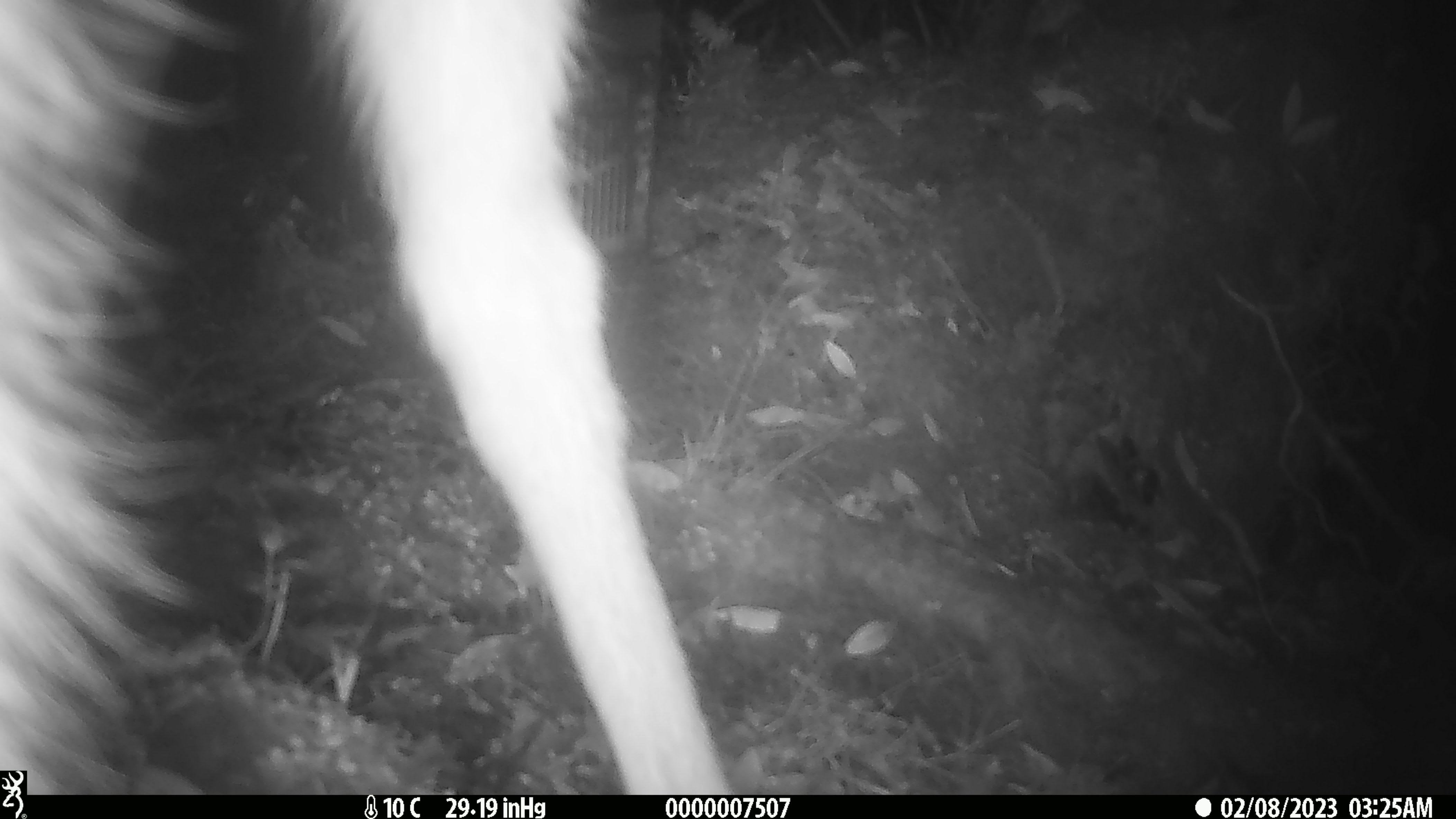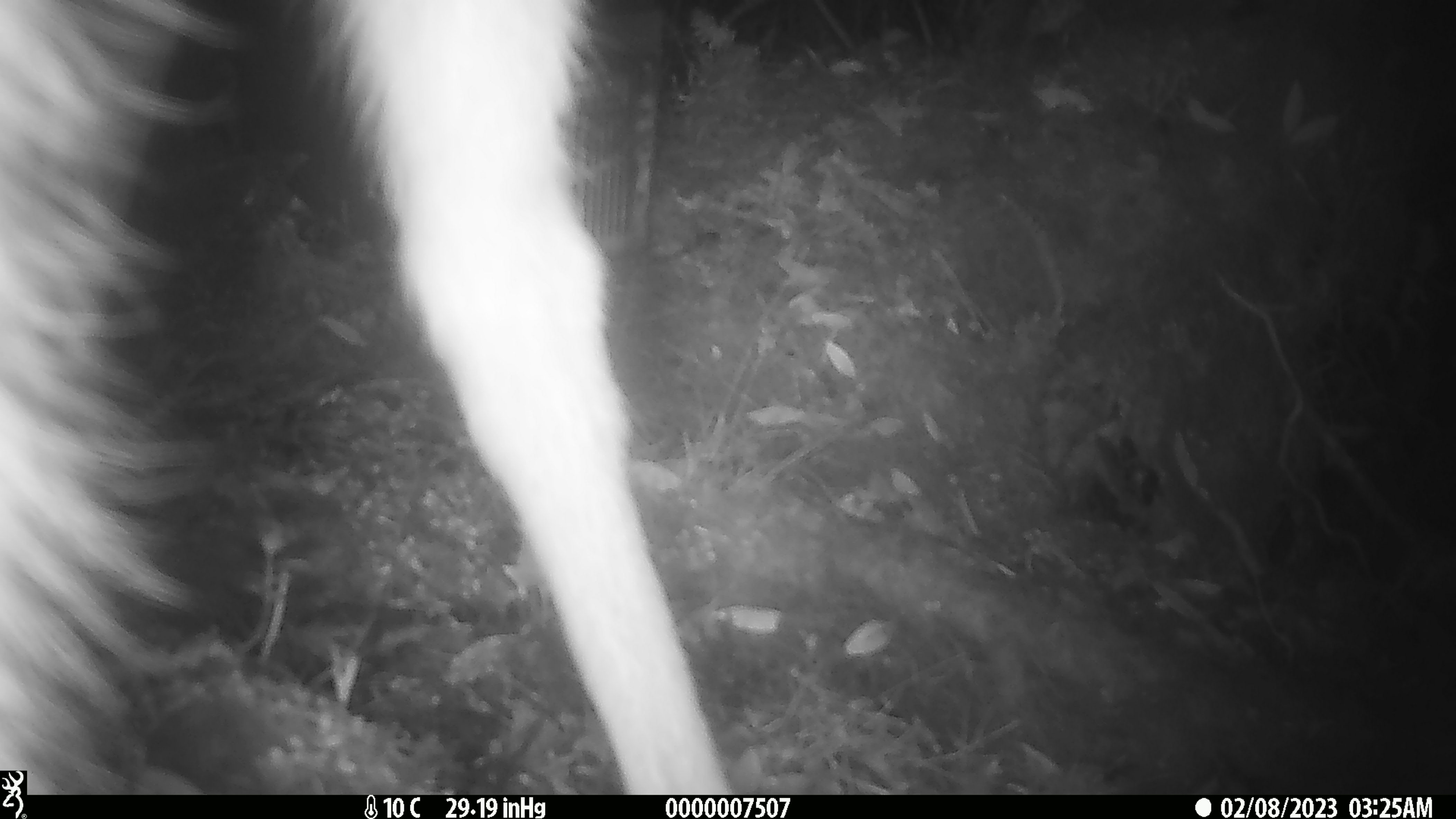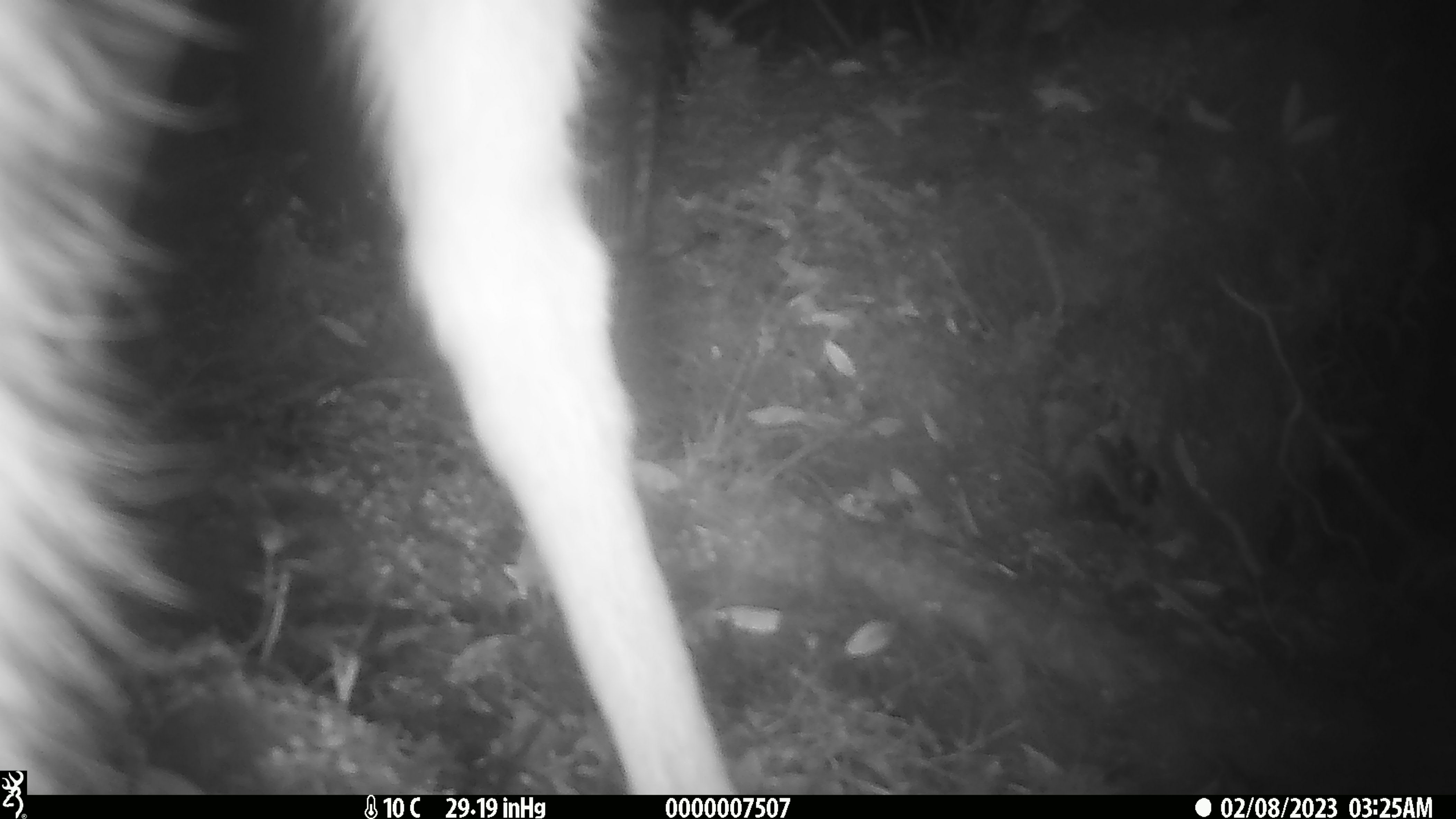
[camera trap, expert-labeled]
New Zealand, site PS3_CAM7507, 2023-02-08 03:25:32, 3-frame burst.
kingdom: Animalia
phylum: Chordata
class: Mammalia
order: Artiodactyla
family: Cervidae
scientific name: Cervidae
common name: deer